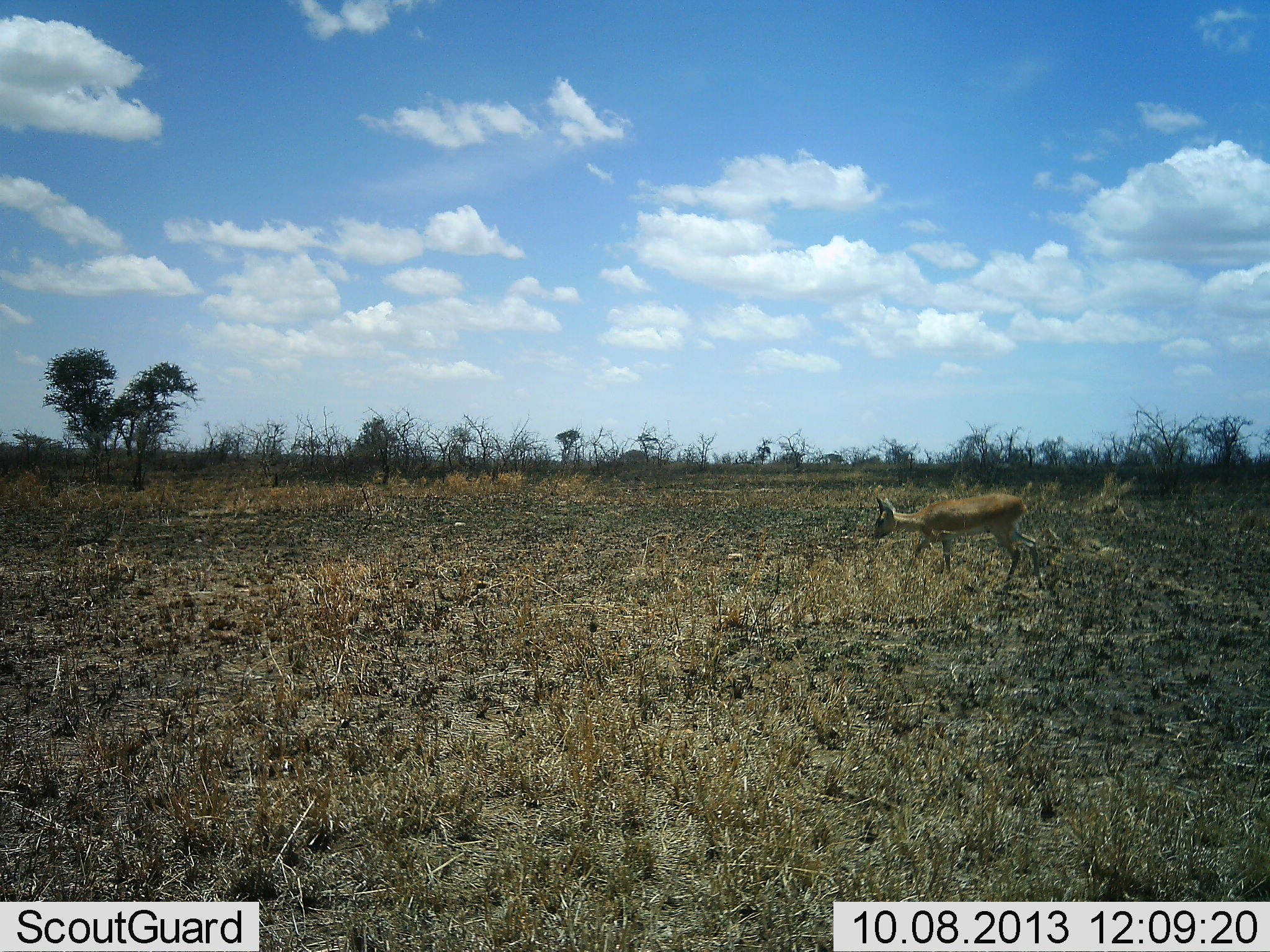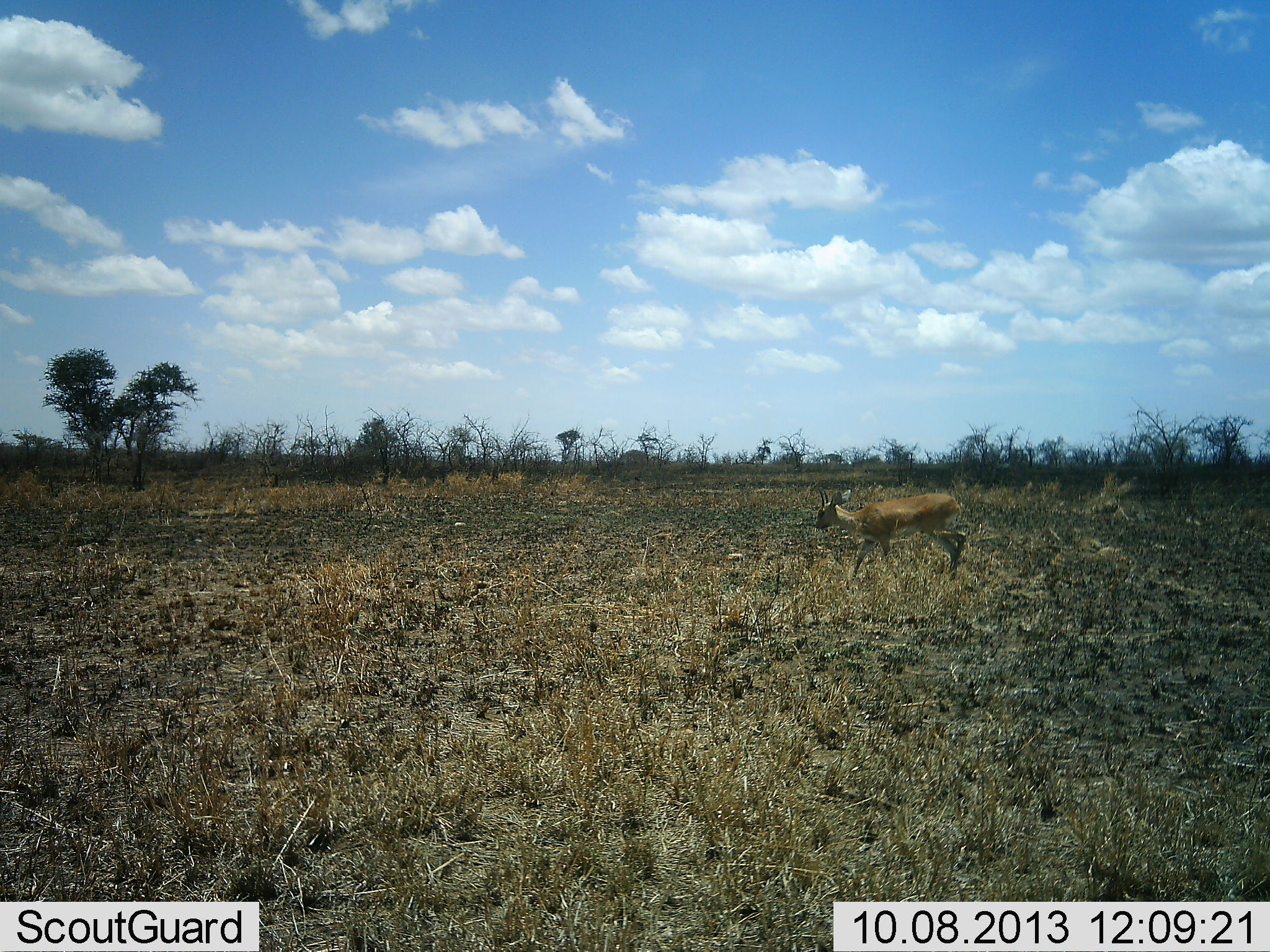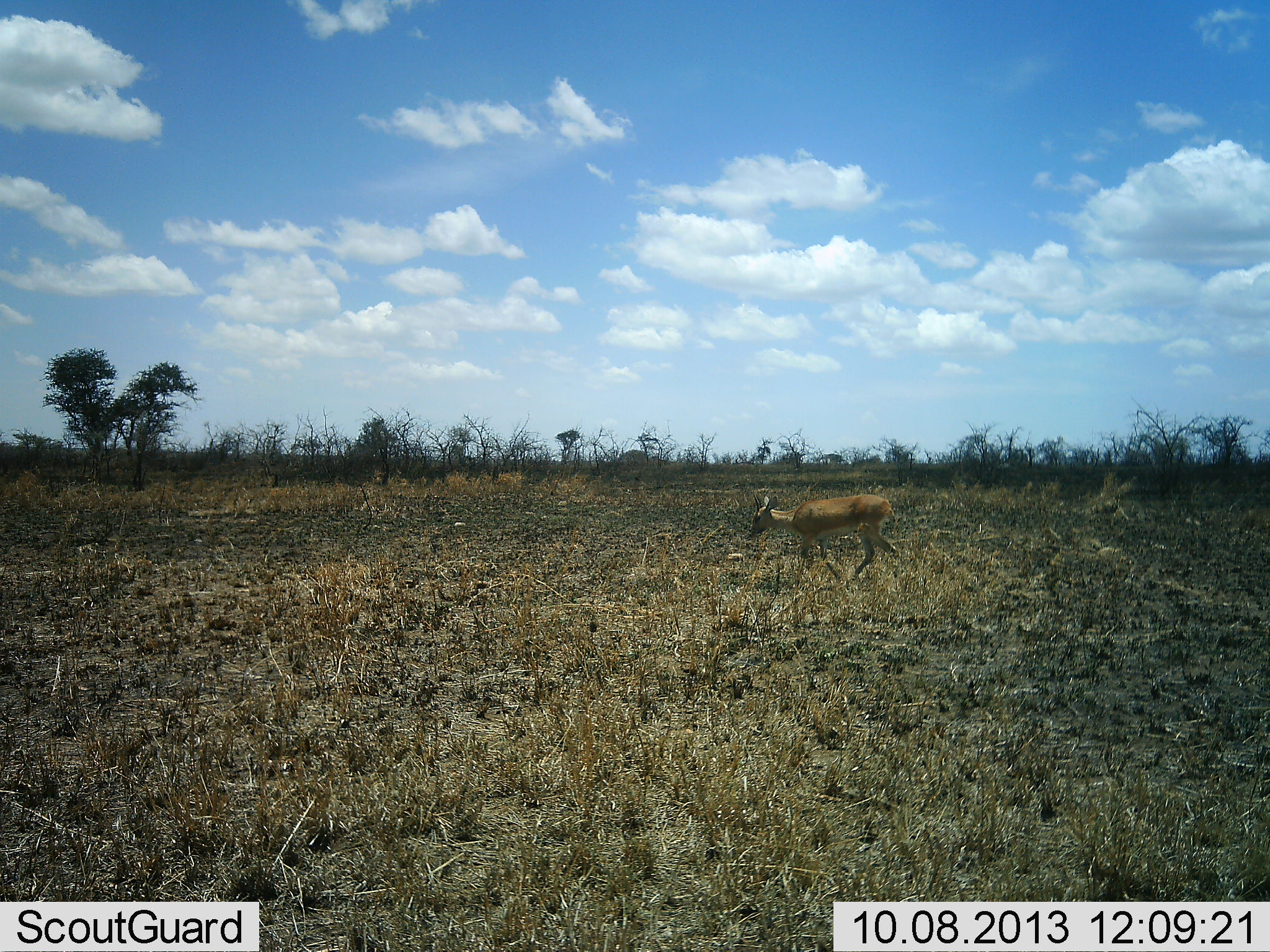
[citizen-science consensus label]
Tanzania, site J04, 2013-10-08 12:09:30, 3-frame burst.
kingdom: Animalia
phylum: Chordata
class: Mammalia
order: Artiodactyla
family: Bovidae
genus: Nanger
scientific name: Nanger granti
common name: grant's gazelle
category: gazellegrants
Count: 1.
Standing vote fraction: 10%.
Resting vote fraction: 0%.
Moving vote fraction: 90%.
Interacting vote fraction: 0%.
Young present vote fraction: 0%.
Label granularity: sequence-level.